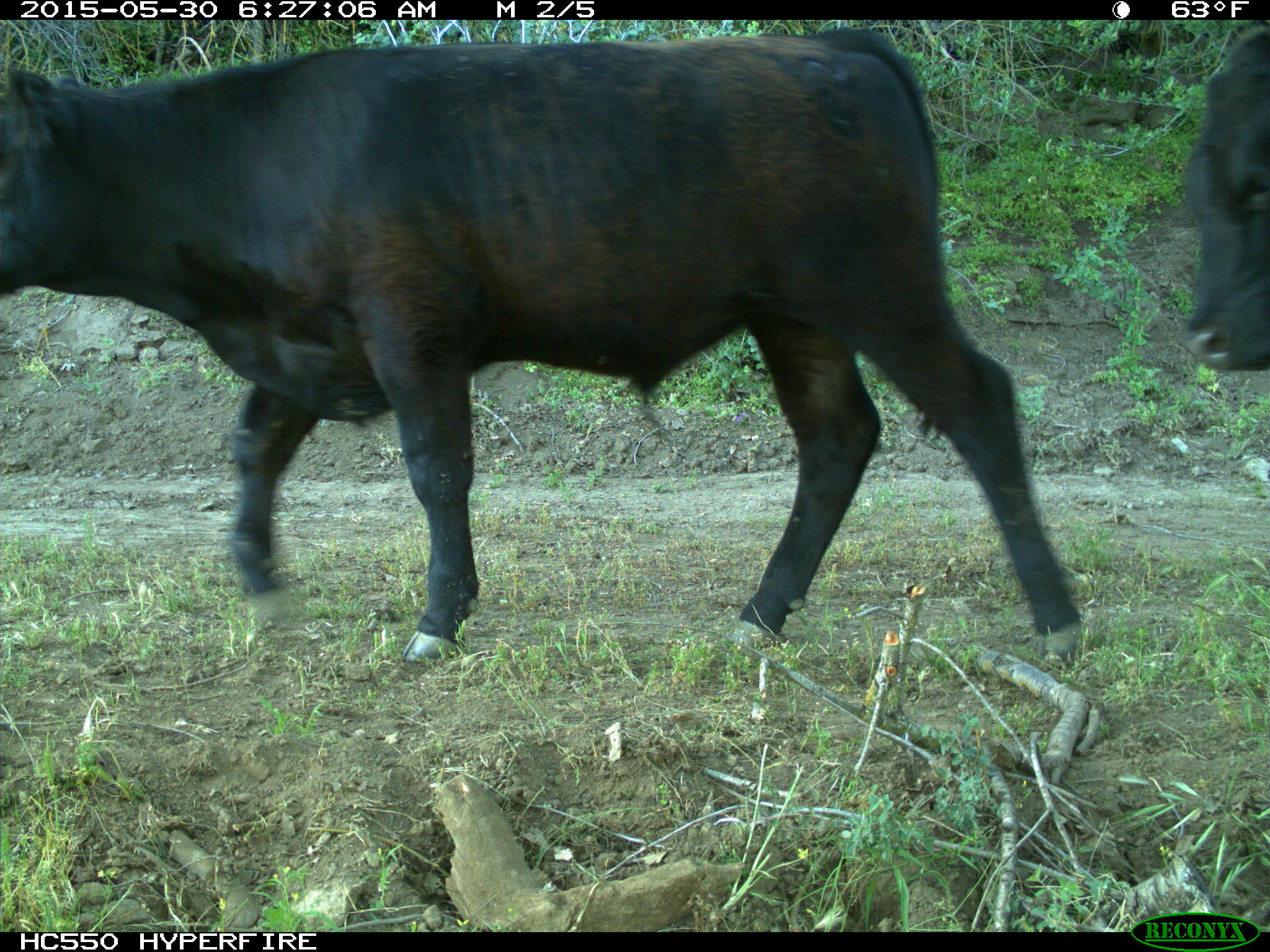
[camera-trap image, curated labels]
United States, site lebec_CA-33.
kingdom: Animalia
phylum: Chordata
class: Mammalia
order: Artiodactyla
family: Bovidae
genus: Bos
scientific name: Bos taurus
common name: domestic cow